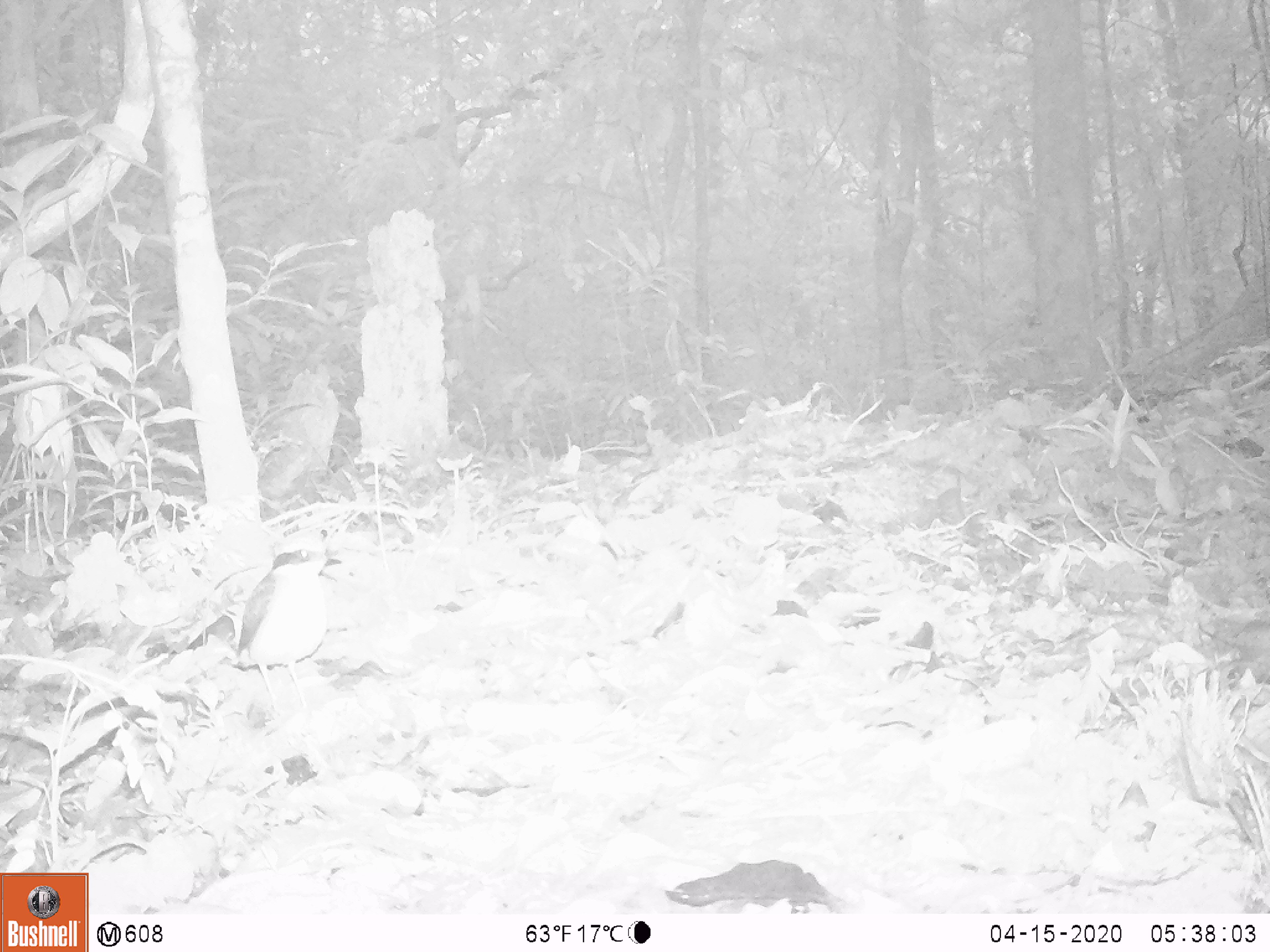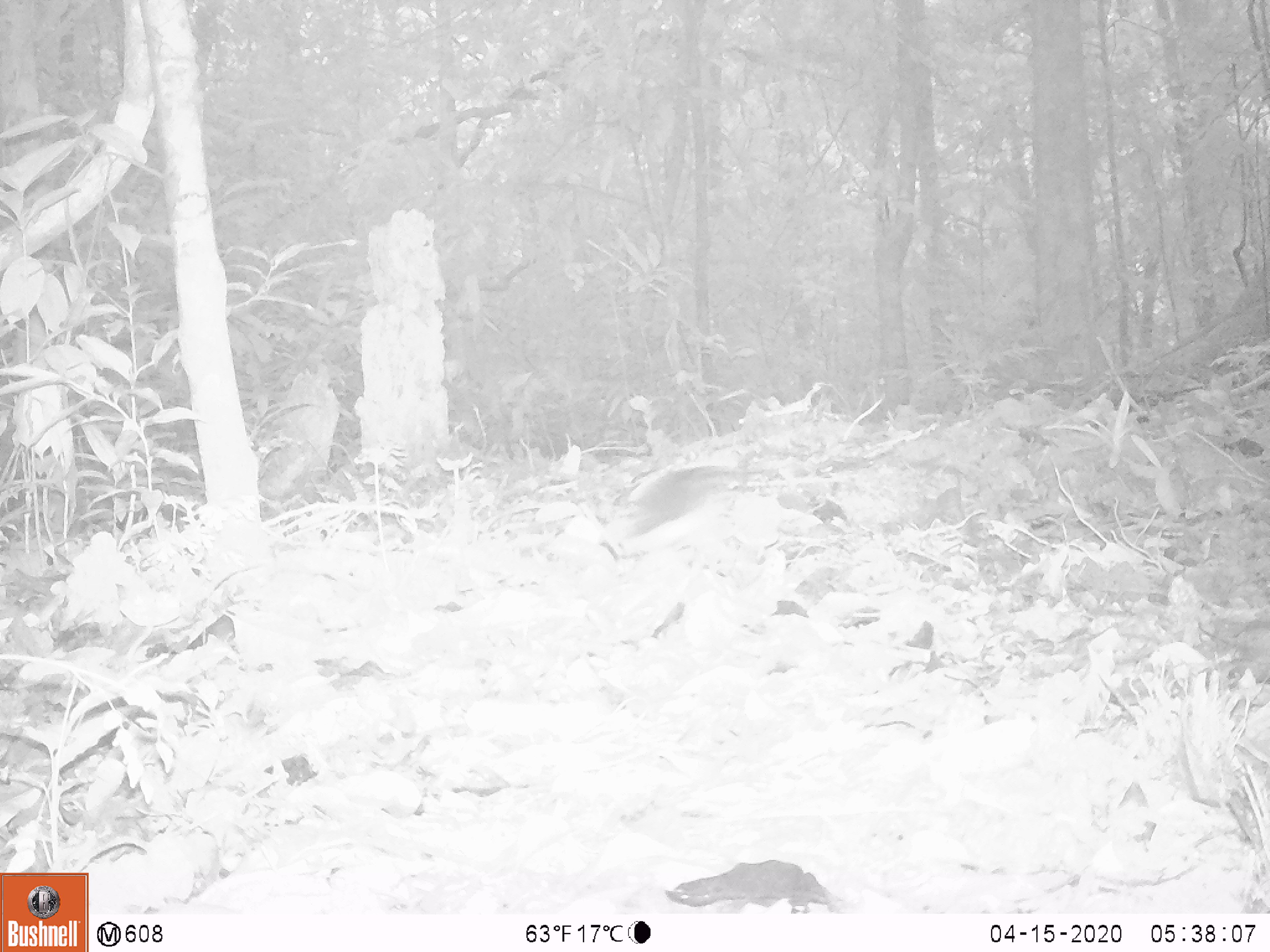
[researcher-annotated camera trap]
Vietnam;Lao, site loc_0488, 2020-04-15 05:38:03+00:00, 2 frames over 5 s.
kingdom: Animalia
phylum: Chordata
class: Aves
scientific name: Aves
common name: bird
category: unidentified bird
Unidentified bird (bird) (Aves). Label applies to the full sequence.